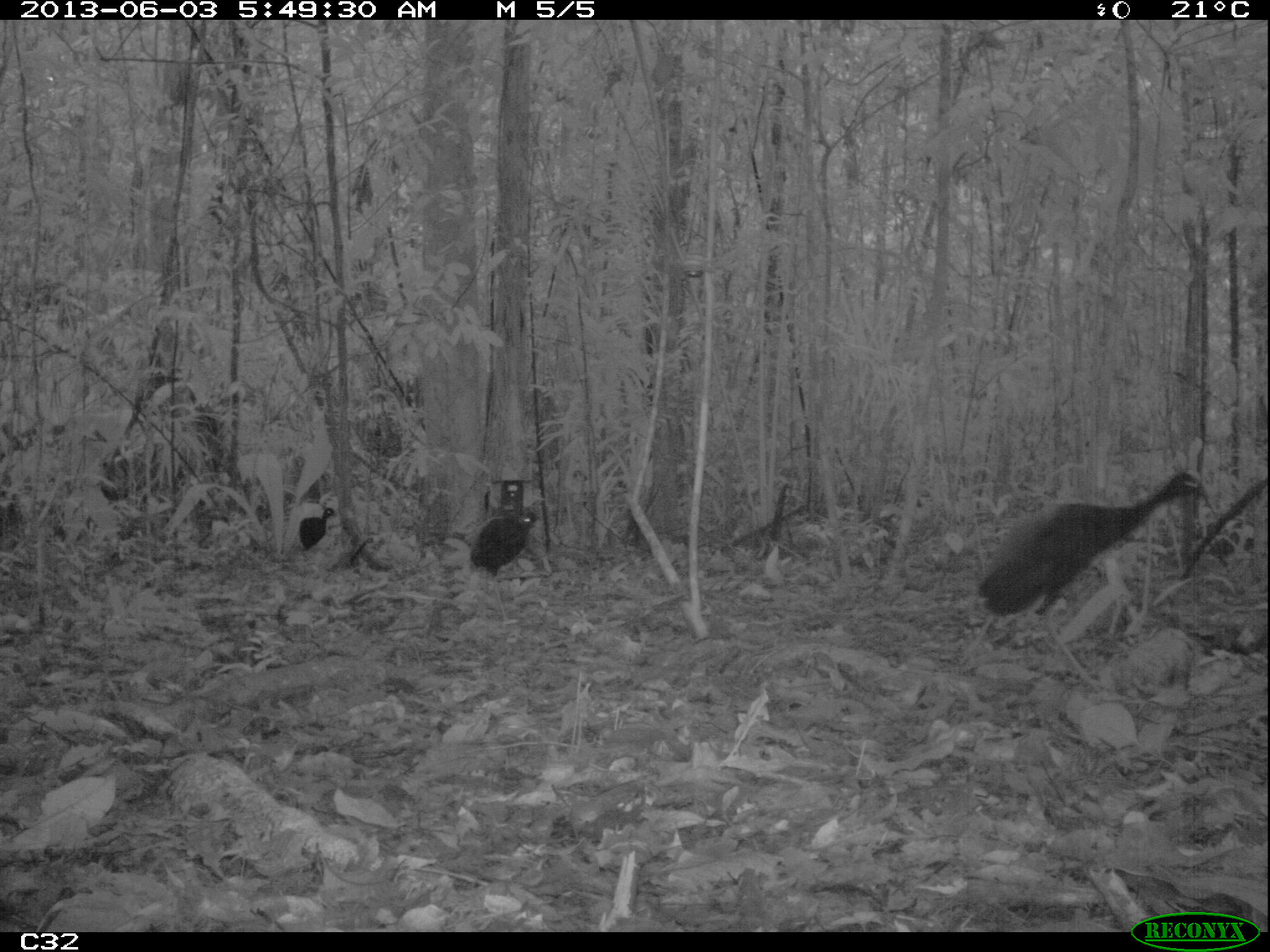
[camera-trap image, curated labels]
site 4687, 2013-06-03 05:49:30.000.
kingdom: Animalia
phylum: Chordata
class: Aves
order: Gruiformes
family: Psophiidae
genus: Psophia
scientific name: Psophia crepitans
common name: gray-winged trumpeter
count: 4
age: adult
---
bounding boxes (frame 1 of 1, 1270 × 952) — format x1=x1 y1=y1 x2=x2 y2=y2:
psophia crepitans: x1=958 y1=466 x2=1211 y2=697; x1=467 y1=508 x2=540 y2=626; x1=298 y1=506 x2=335 y2=563